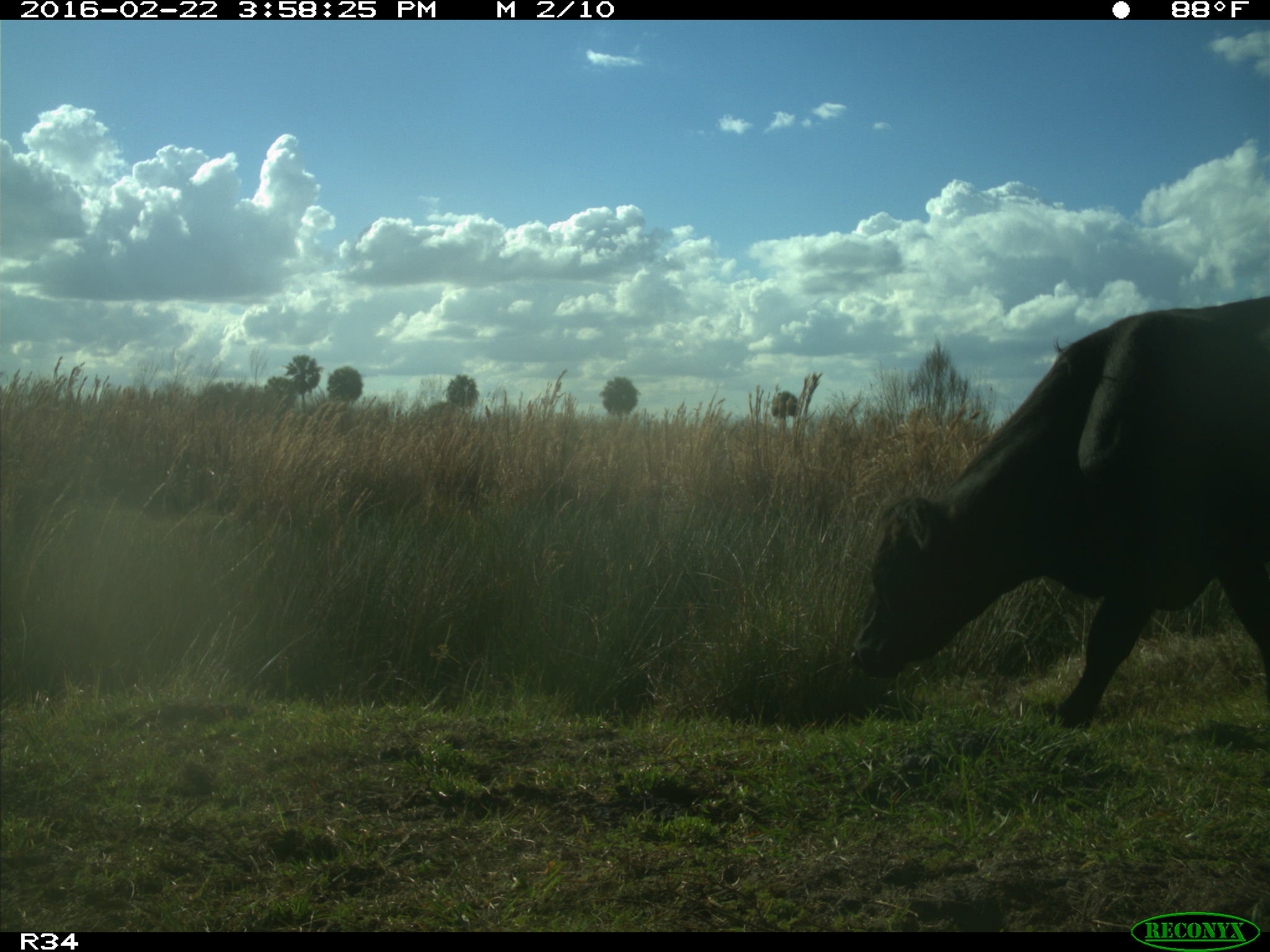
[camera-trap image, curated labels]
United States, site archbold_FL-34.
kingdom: Animalia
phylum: Chordata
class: Mammalia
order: Artiodactyla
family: Bovidae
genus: Bos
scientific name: Bos taurus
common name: domestic cow